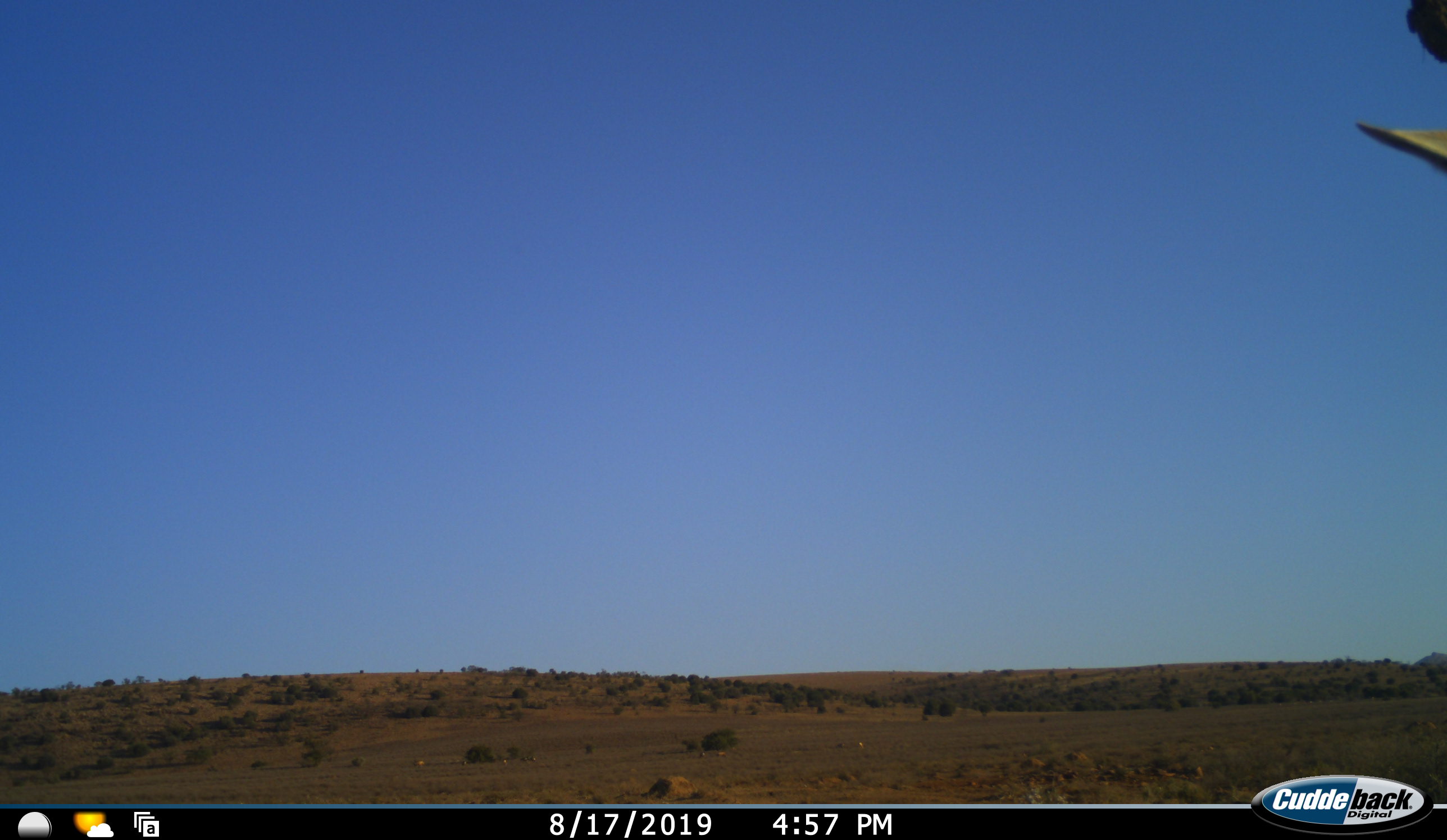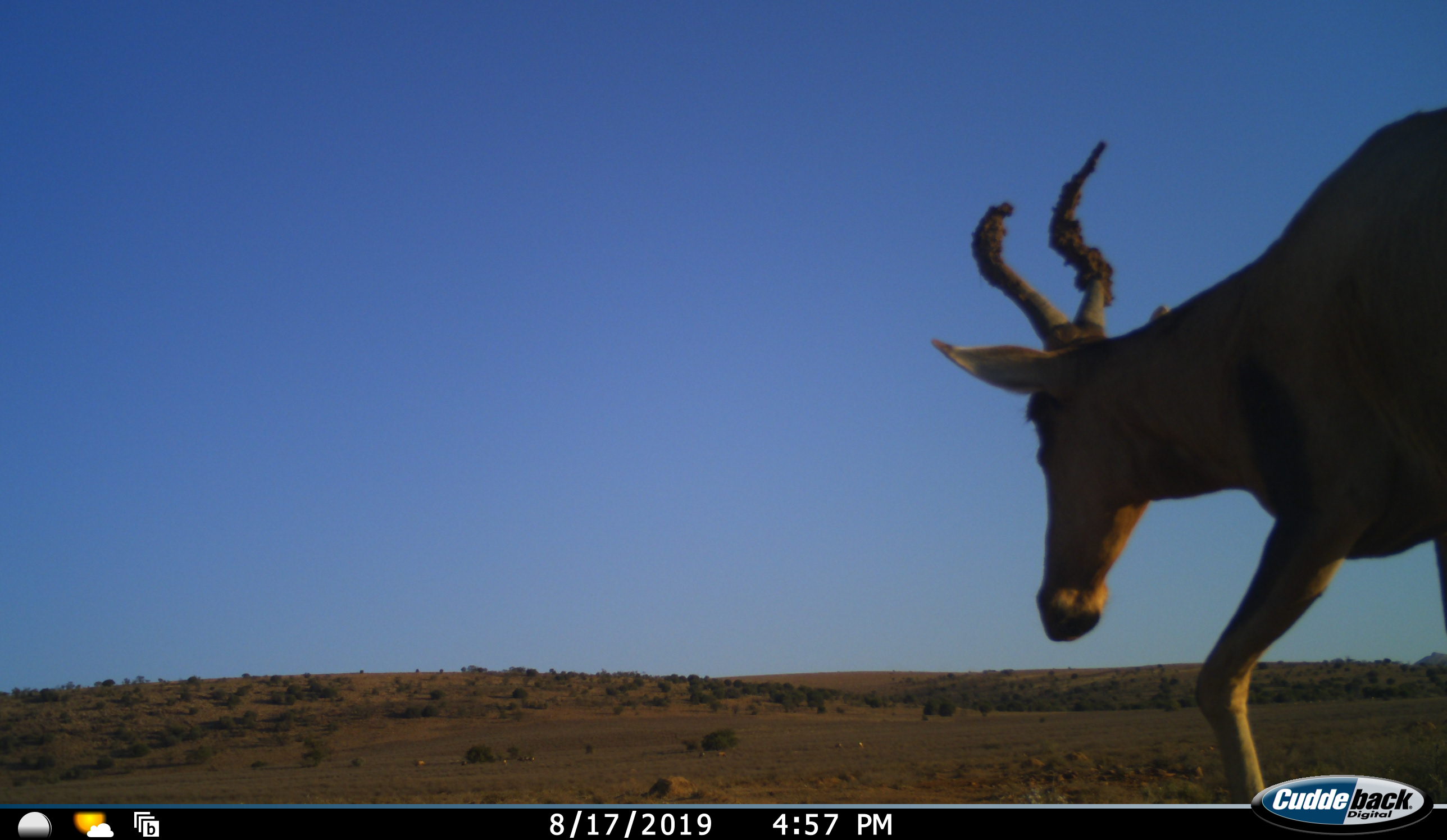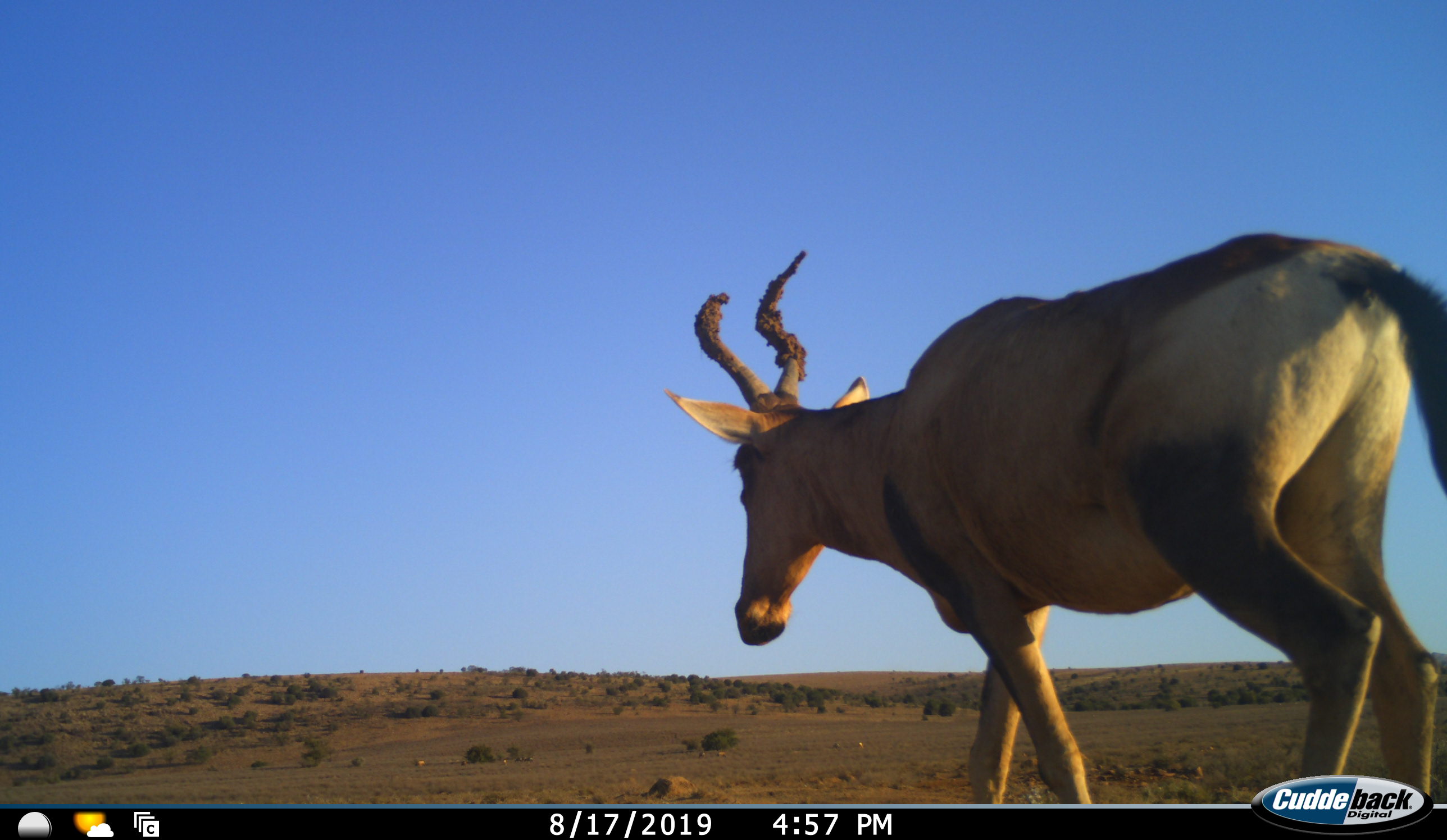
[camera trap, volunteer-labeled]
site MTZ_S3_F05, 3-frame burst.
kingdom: Animalia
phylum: Chordata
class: Mammalia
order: Artiodactyla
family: Bovidae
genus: Alcelaphus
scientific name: Alcelaphus buselaphus caama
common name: red hartebeest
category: hartebeestred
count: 1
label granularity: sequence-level